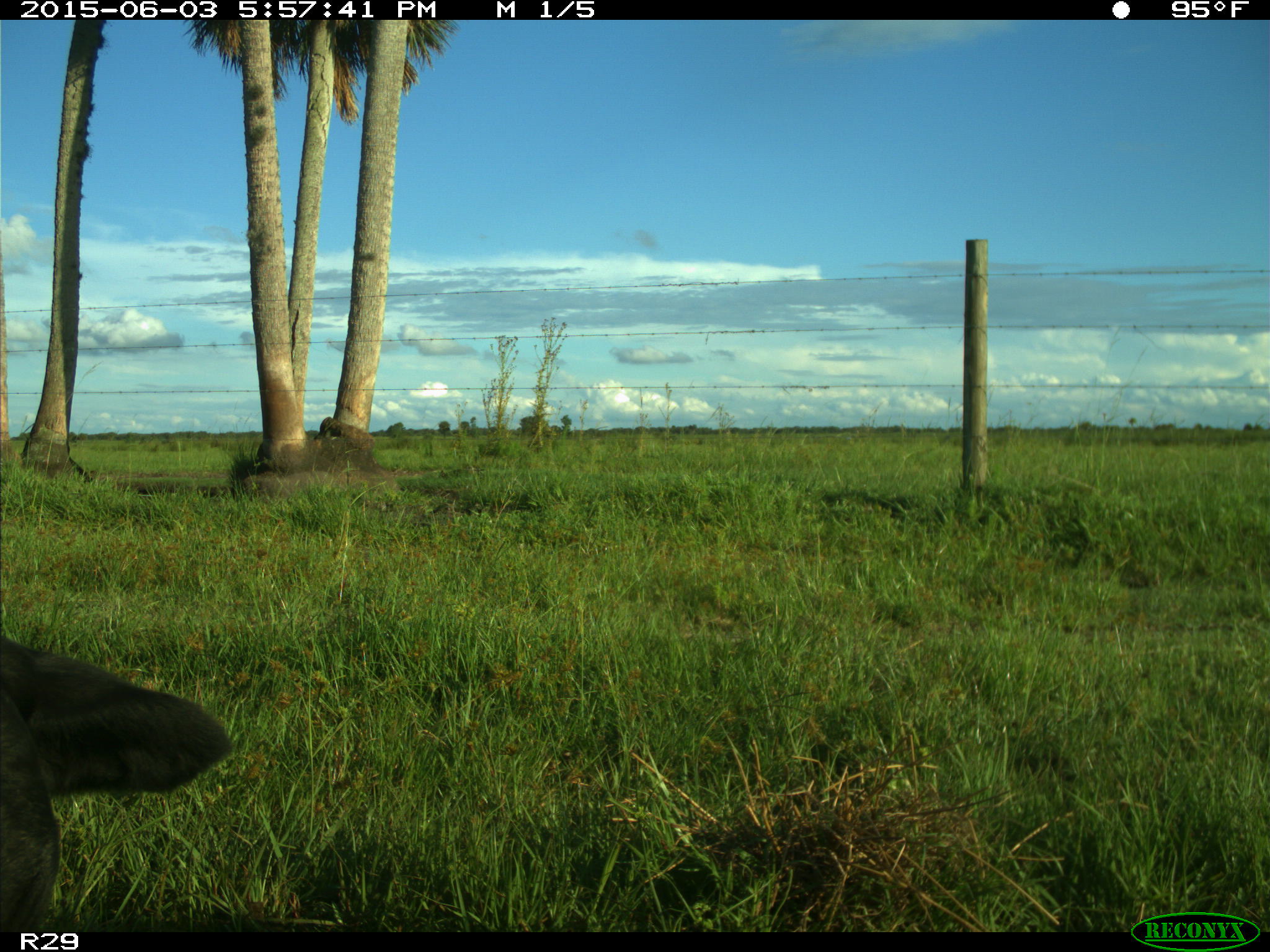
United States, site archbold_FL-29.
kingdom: Animalia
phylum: Chordata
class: Mammalia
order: Artiodactyla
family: Bovidae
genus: Bos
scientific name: Bos taurus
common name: domestic cow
Bos taurus (domestic cow).